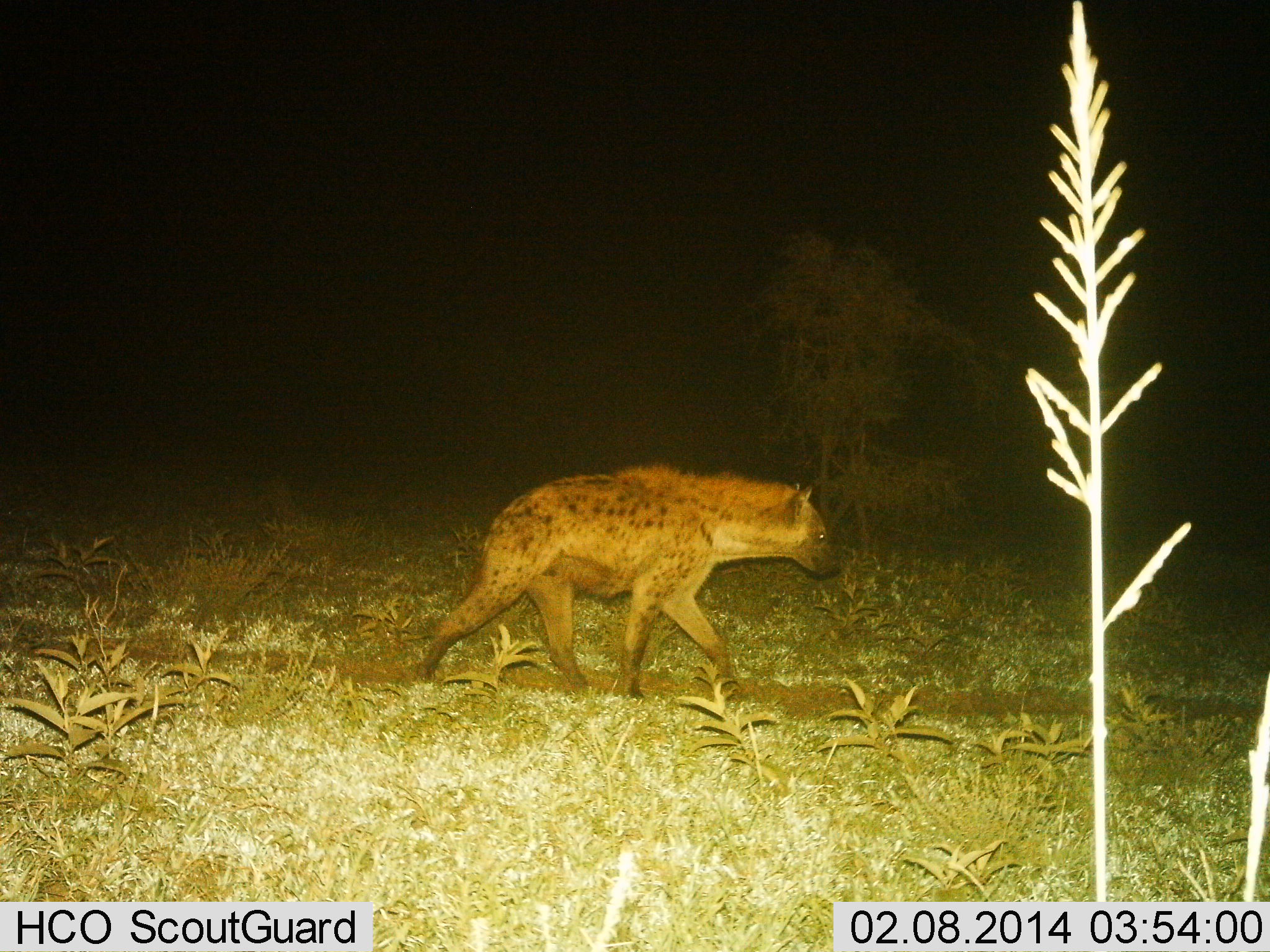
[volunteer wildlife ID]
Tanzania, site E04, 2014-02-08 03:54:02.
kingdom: Animalia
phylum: Chordata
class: Mammalia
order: Carnivora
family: Hyaenidae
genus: Crocuta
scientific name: Crocuta crocuta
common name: spotted hyena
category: hyenaspotted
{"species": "hyenaspotted (spotted hyena) (Crocuta crocuta)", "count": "1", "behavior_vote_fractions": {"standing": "7%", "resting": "0%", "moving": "97%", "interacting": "0%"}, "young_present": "0%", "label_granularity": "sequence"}